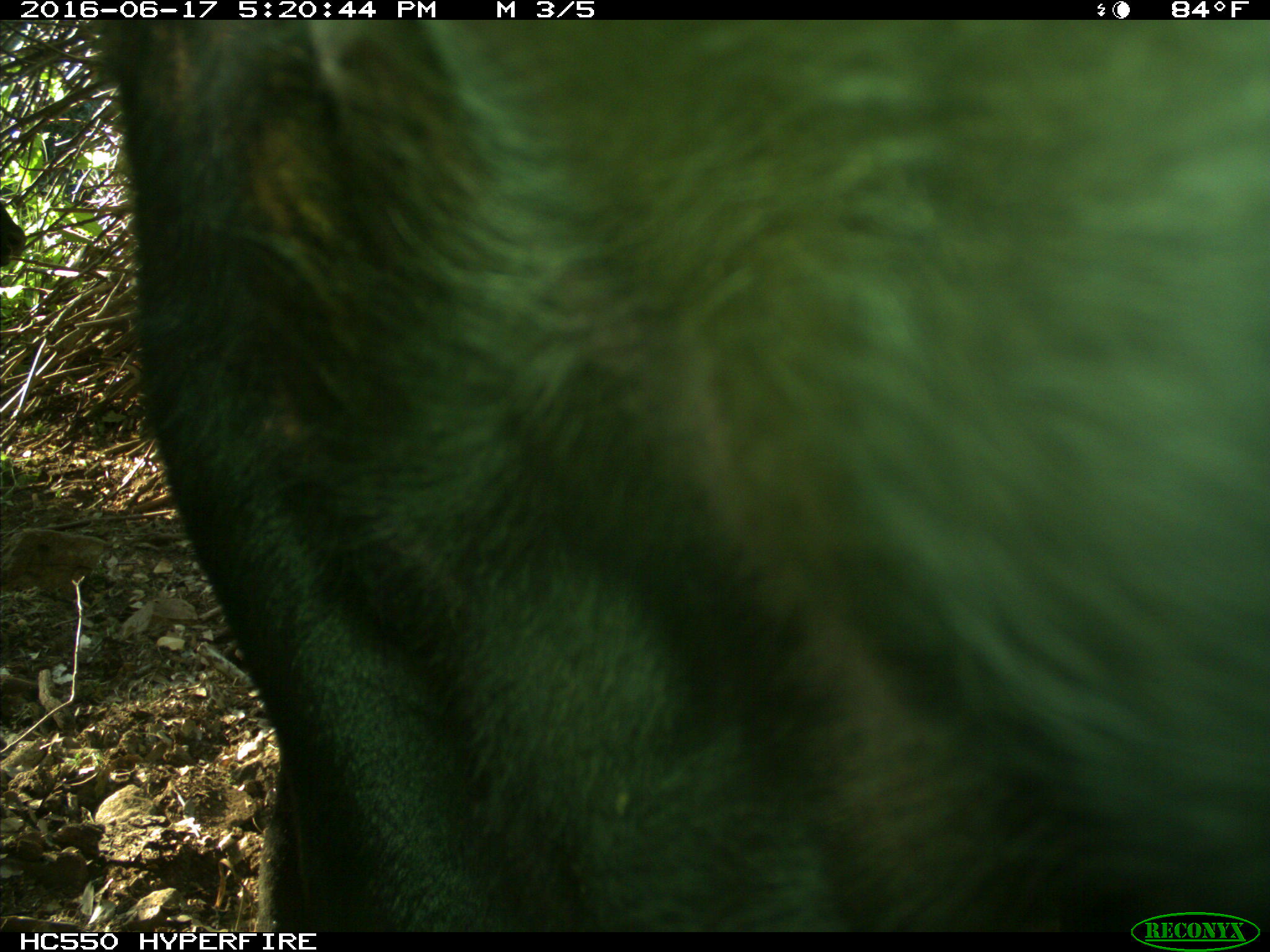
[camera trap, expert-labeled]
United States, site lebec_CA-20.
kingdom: Animalia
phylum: Chordata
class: Mammalia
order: Artiodactyla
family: Bovidae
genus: Bos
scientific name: Bos taurus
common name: domestic cow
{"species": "Bos taurus (domestic cow)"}